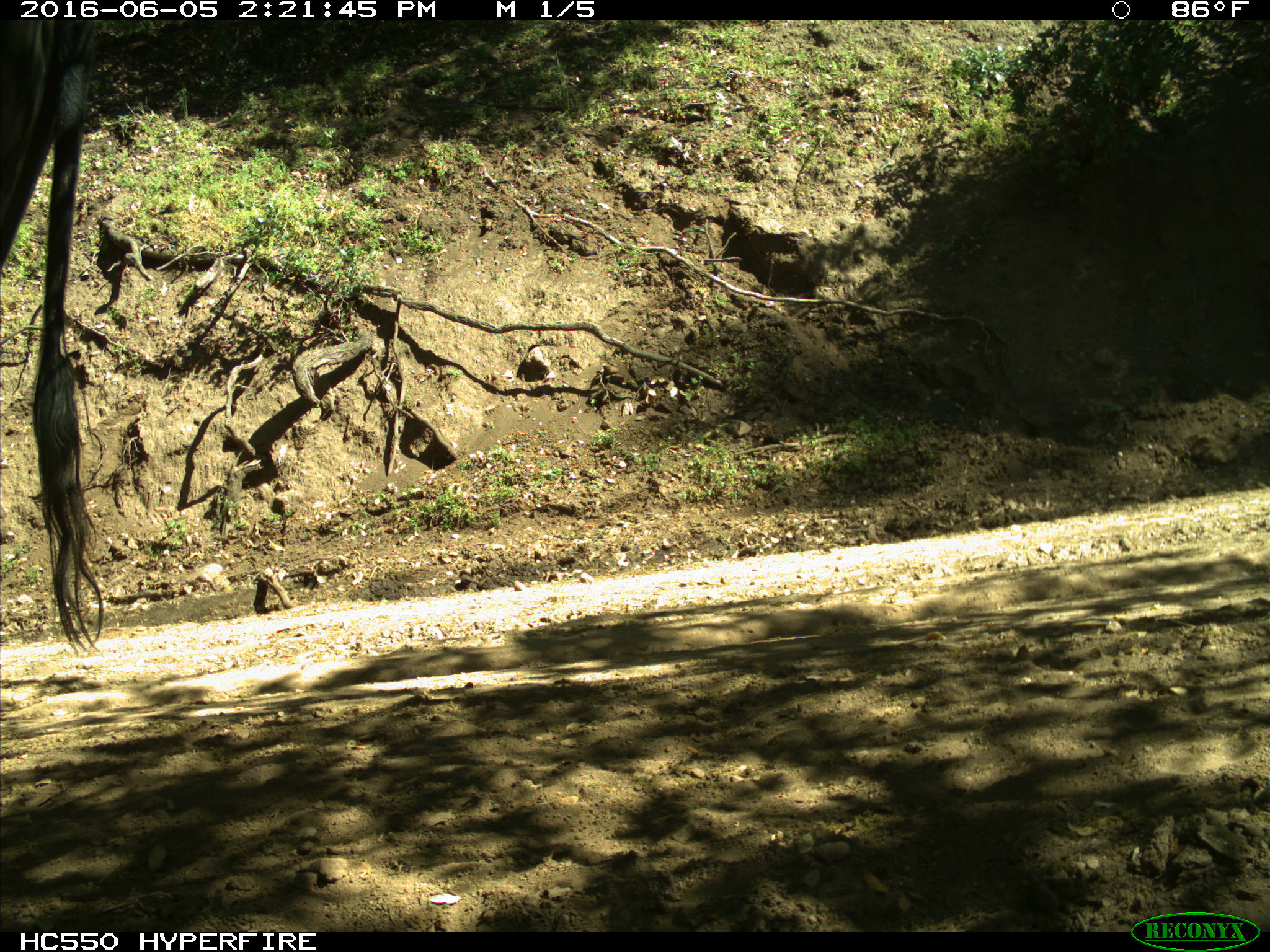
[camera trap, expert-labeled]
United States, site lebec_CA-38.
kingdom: Animalia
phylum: Chordata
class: Mammalia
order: Artiodactyla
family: Bovidae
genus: Bos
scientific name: Bos taurus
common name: domestic cow